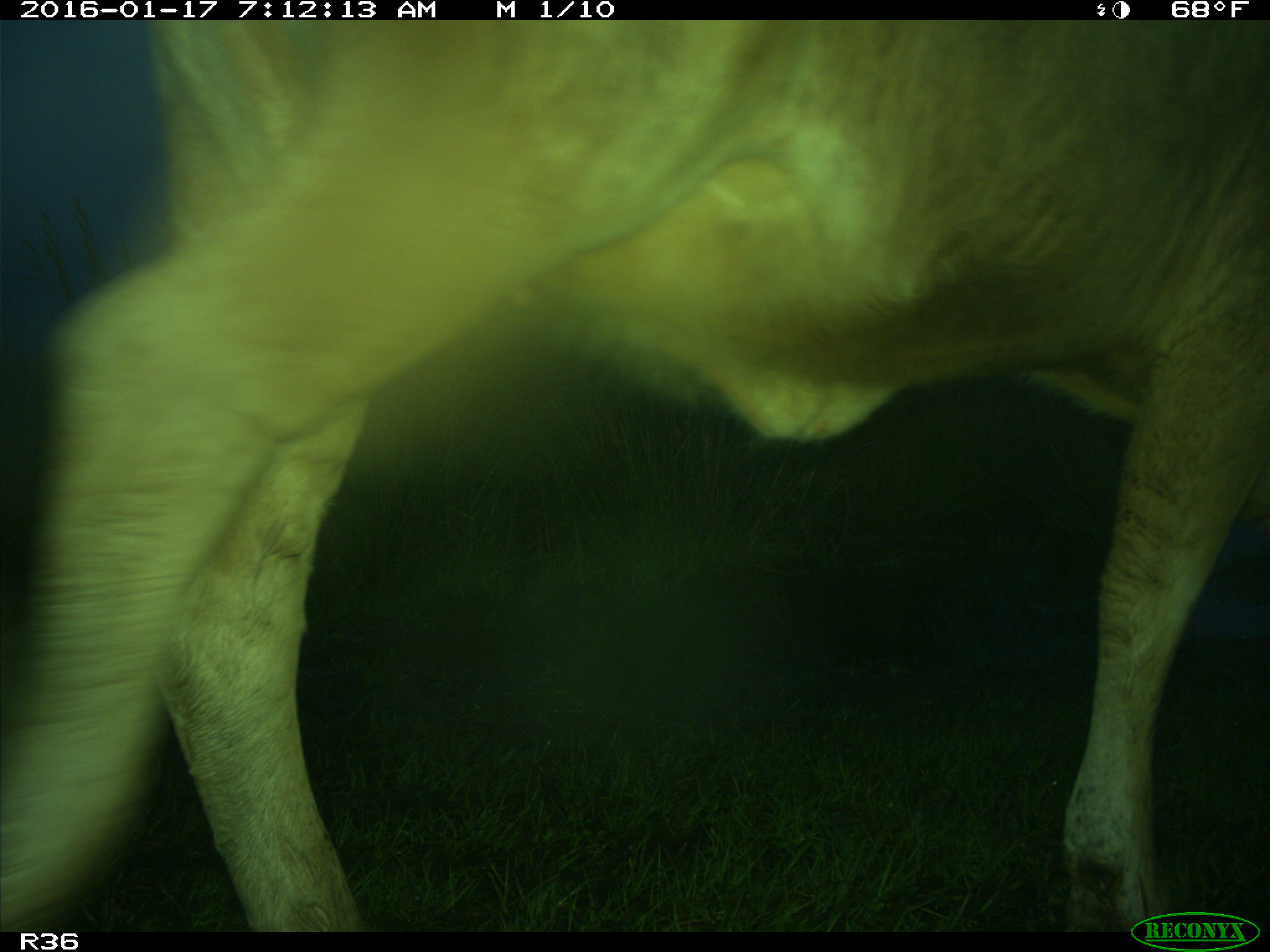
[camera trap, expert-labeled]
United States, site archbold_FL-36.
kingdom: Animalia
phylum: Chordata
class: Mammalia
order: Artiodactyla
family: Bovidae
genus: Bos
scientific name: Bos taurus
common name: domestic cow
Bos taurus (domestic cow).